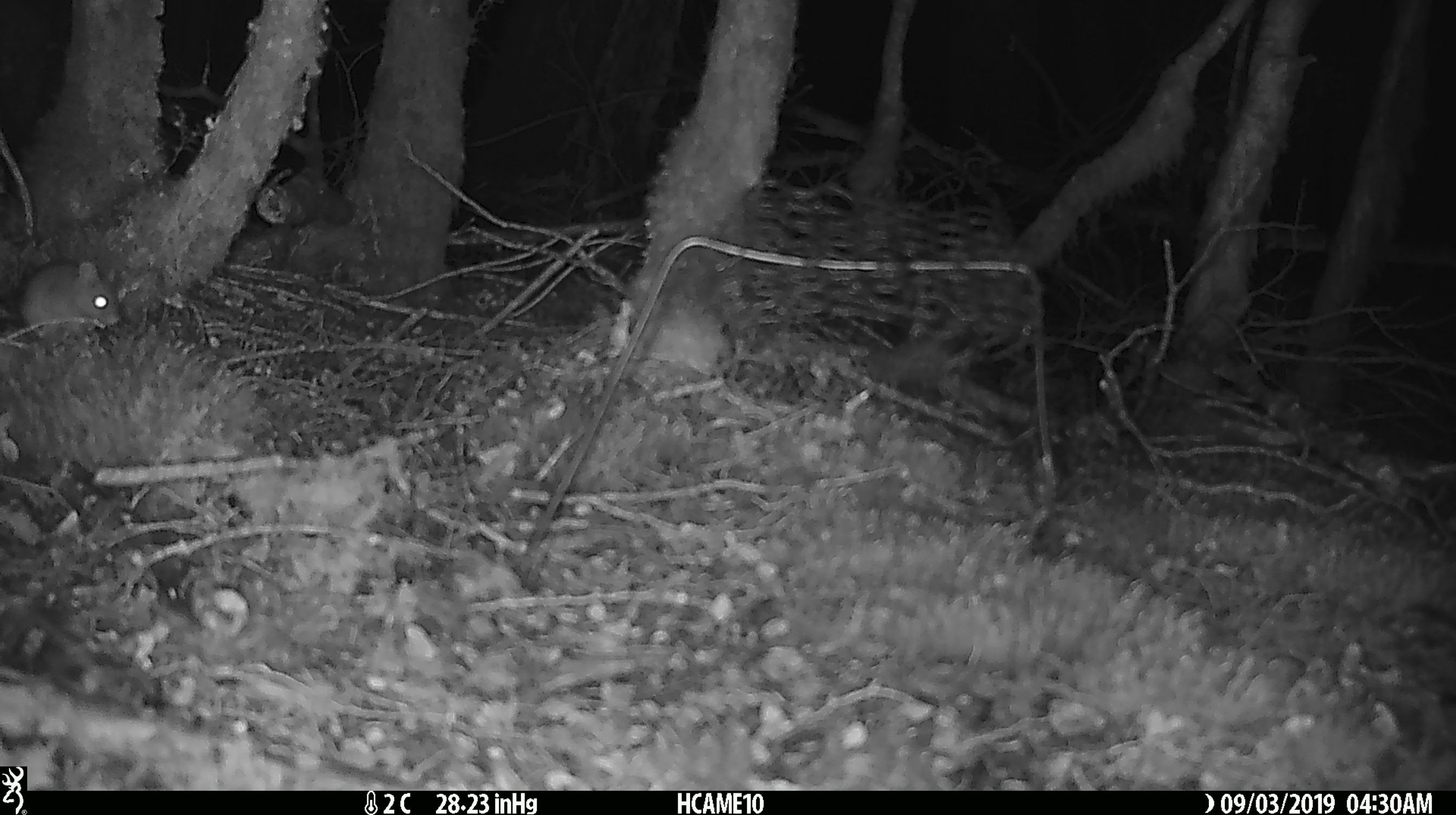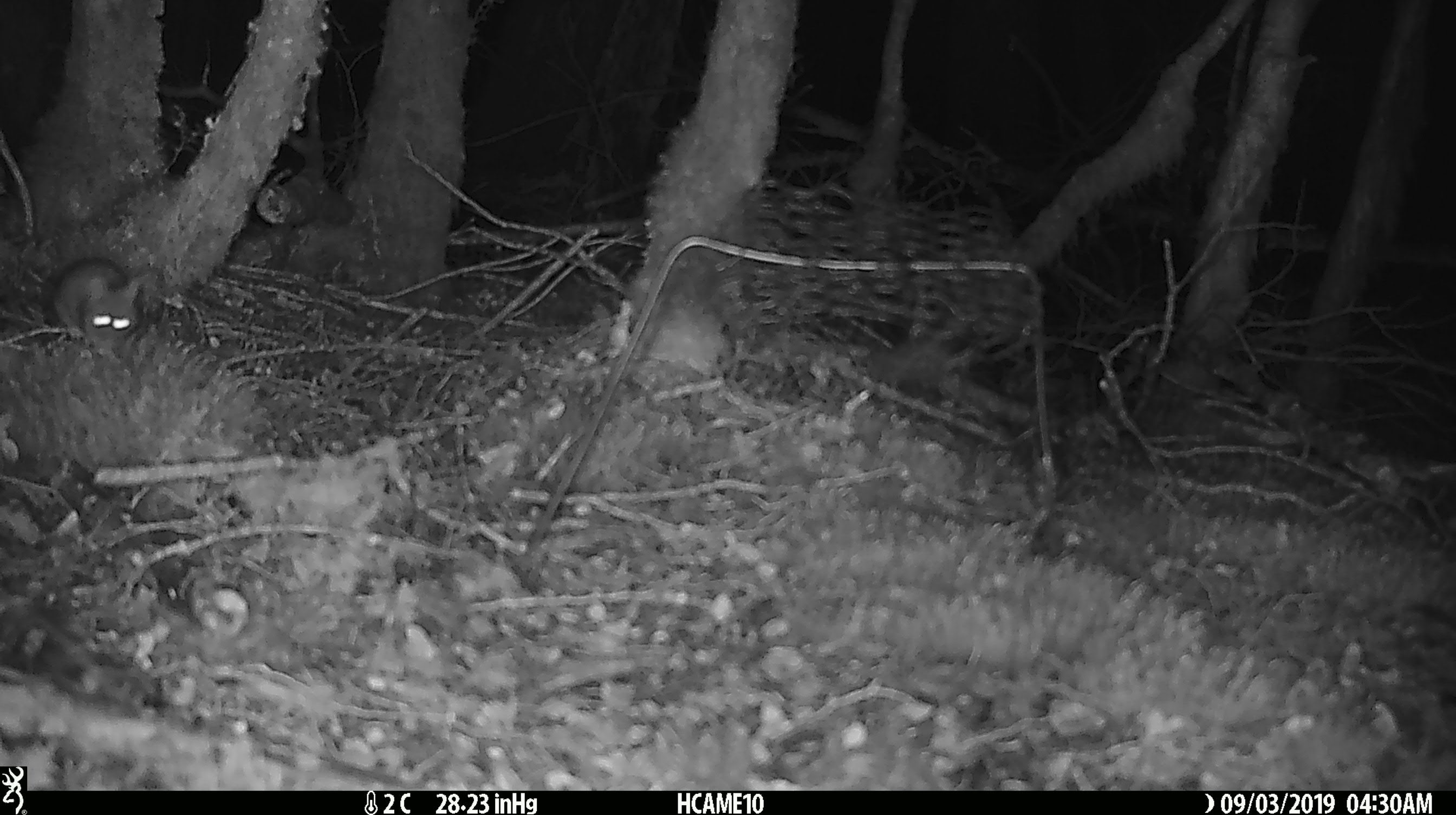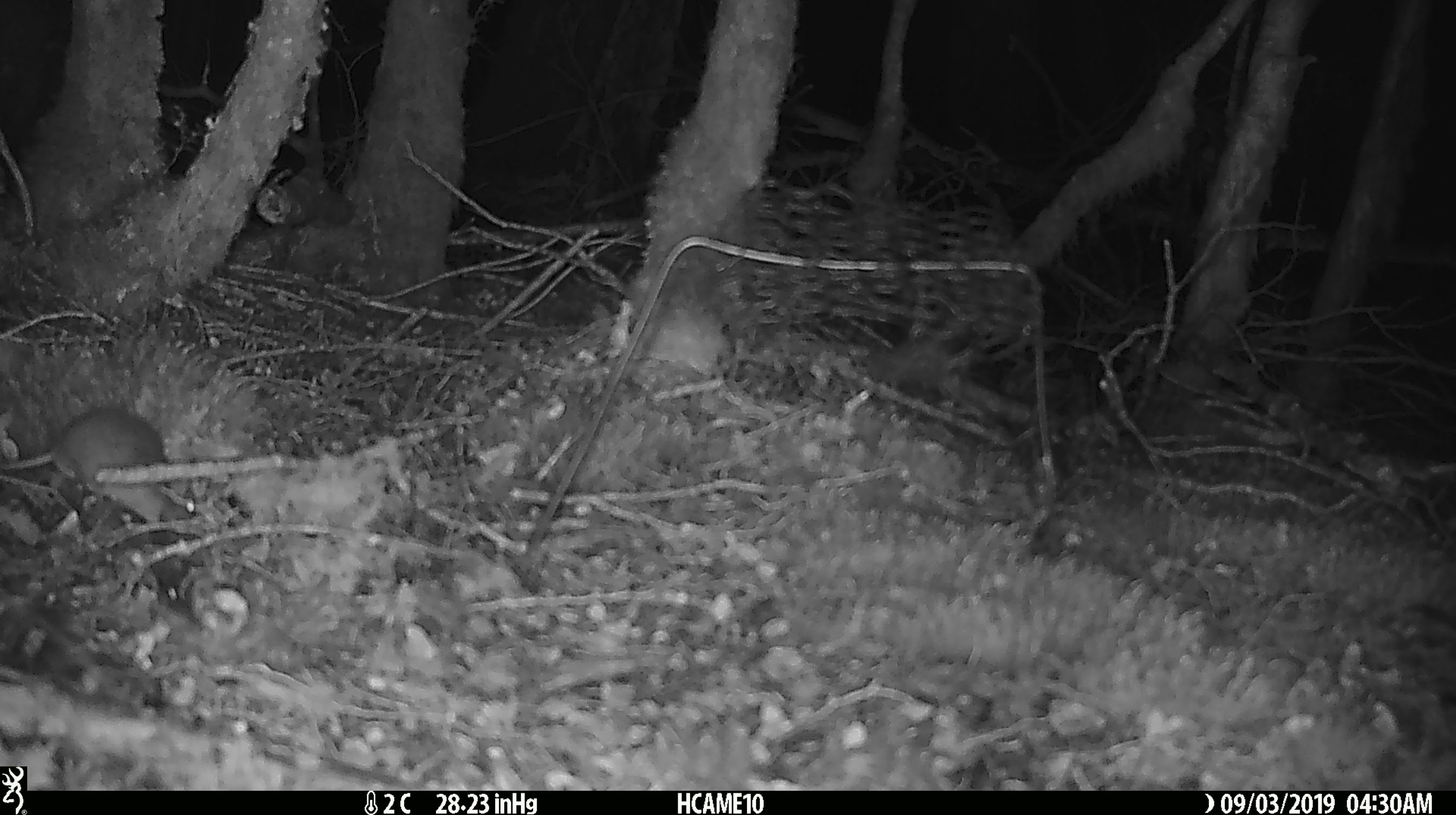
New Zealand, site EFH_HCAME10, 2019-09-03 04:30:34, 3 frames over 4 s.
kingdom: Animalia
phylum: Chordata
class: Mammalia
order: Rodentia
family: Muridae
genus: Mus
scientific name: Mus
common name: mouse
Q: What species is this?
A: Mouse (Mus).